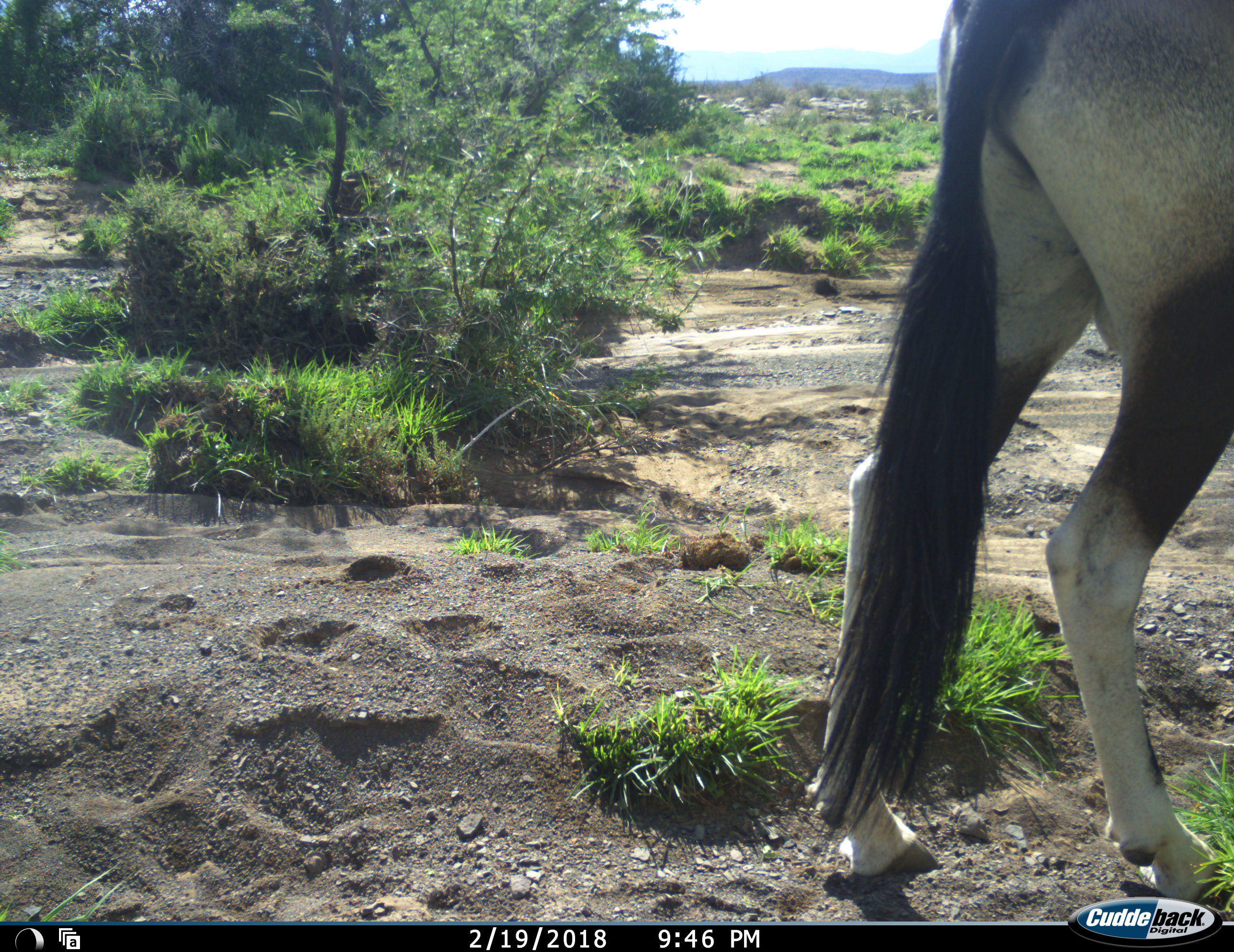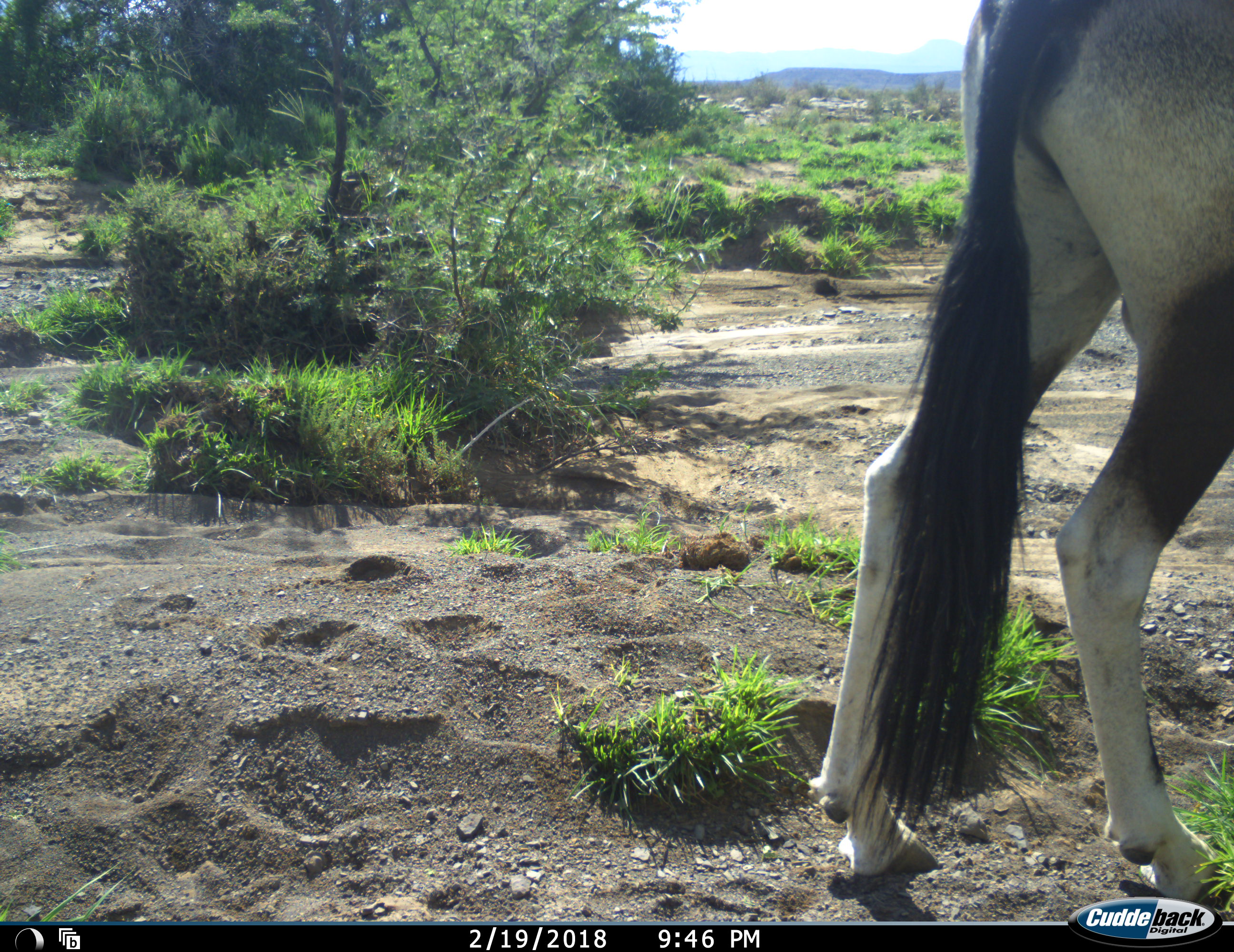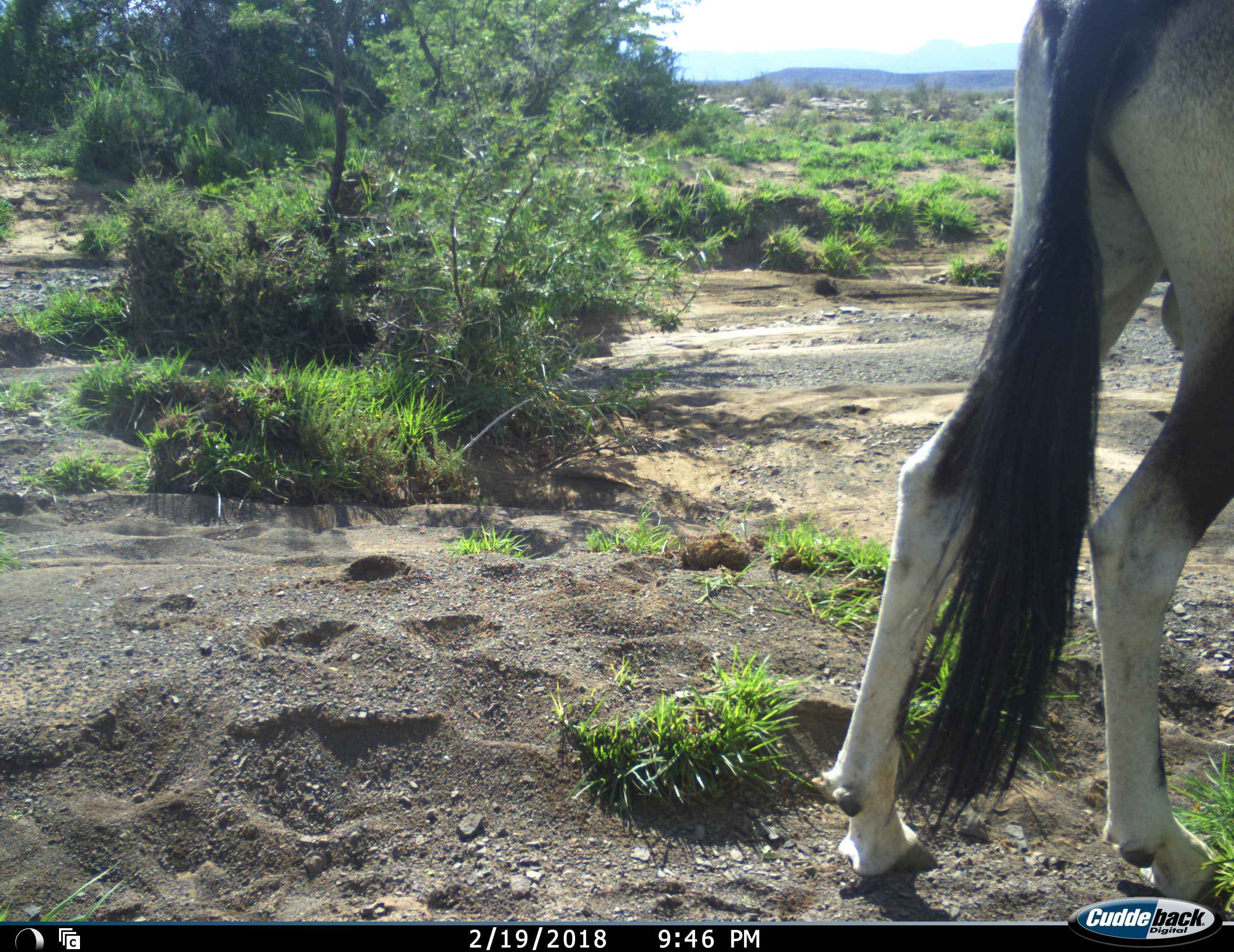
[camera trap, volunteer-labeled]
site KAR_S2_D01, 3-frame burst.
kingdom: Animalia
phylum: Chordata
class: Mammalia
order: Artiodactyla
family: Bovidae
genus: Oryx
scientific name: Oryx gazella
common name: gemsbok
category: oryx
Oryx (gemsbok) (Oryx gazella), count 1. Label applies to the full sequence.